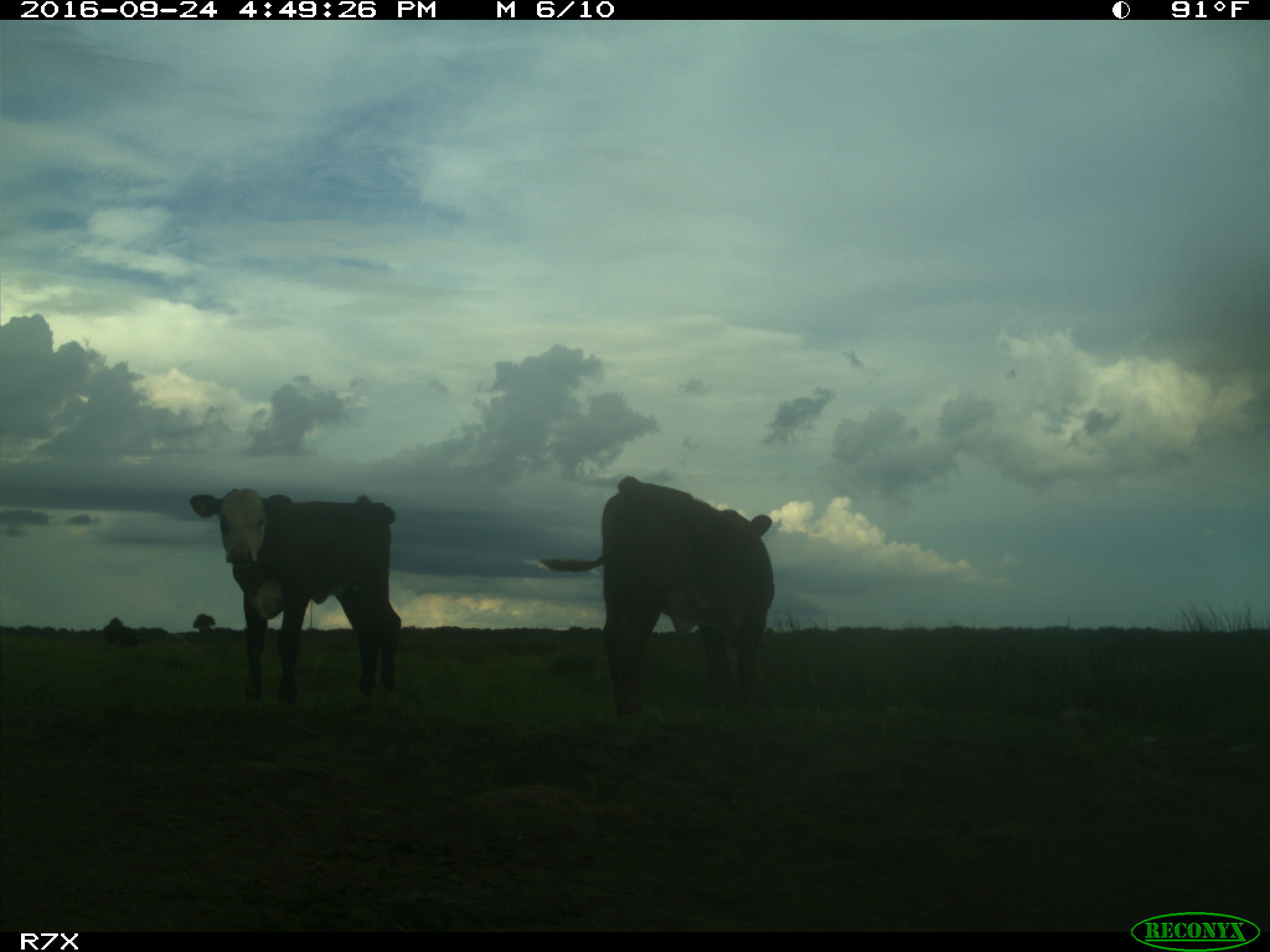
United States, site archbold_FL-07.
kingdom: Animalia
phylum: Chordata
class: Mammalia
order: Artiodactyla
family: Bovidae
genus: Bos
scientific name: Bos taurus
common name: domestic cow